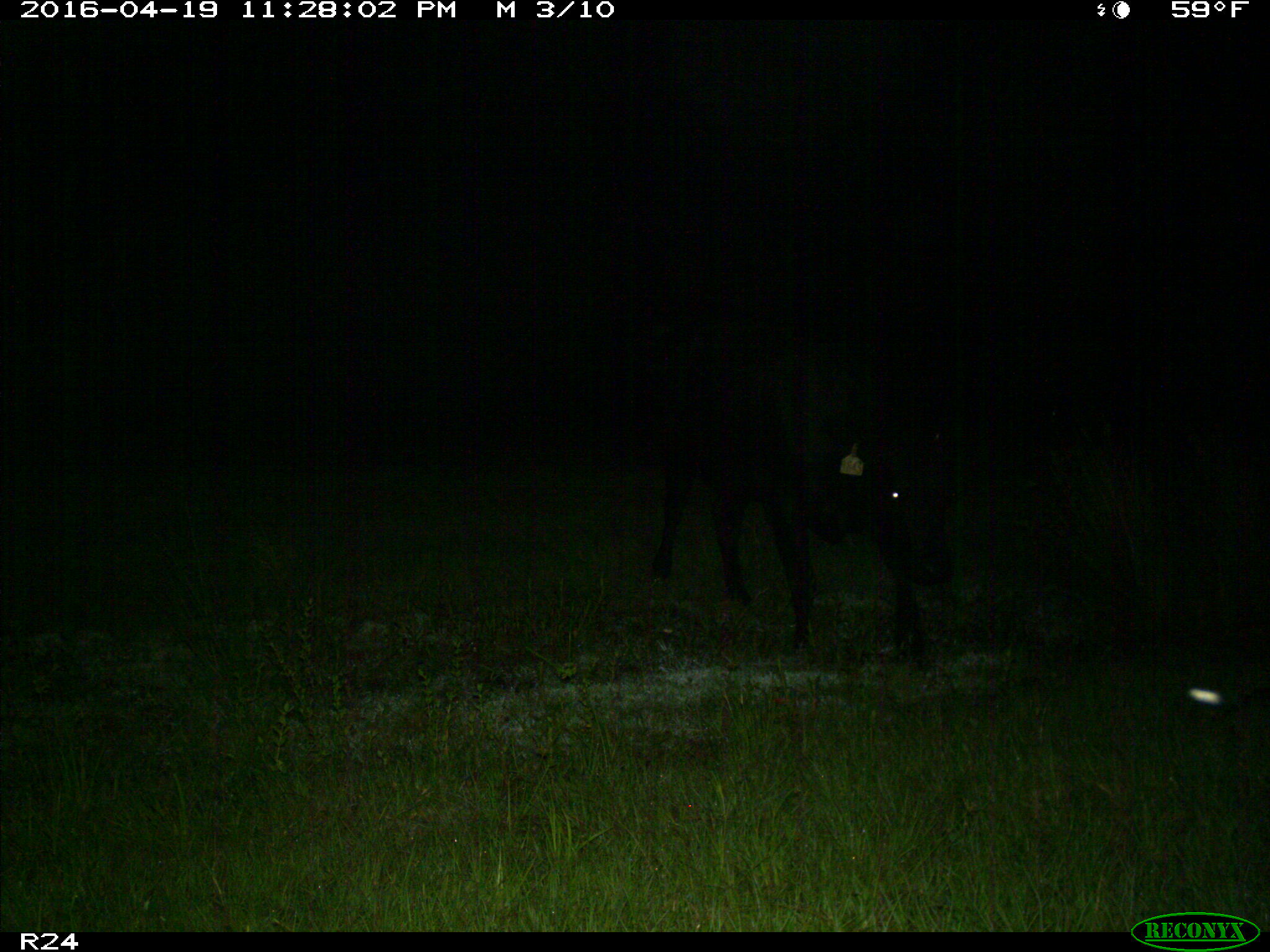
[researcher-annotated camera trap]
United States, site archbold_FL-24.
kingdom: Animalia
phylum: Chordata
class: Mammalia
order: Artiodactyla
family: Bovidae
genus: Bos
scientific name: Bos taurus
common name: domestic cow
Bos taurus (domestic cow).